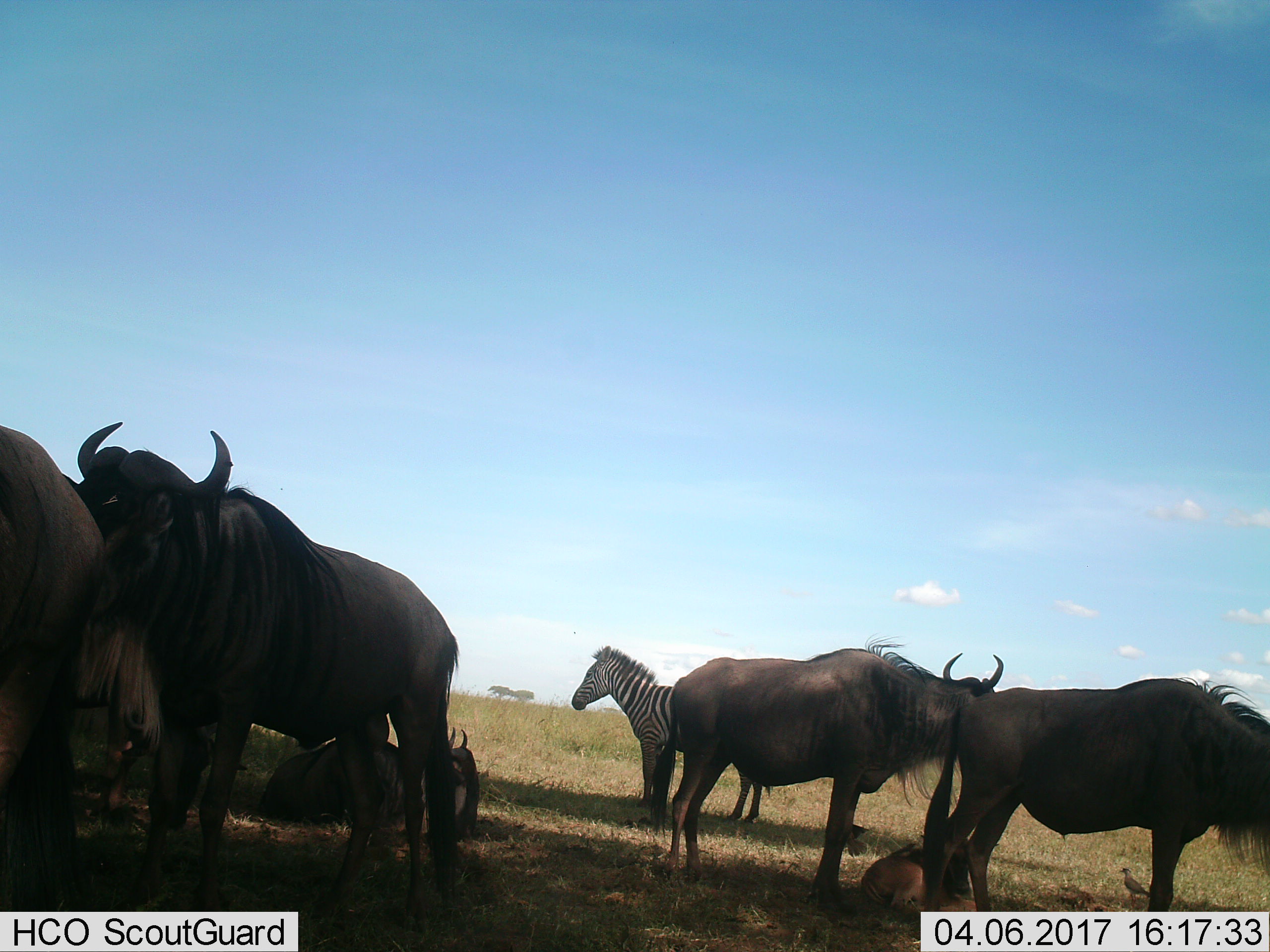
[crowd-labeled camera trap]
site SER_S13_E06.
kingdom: Animalia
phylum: Chordata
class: Aves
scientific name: Aves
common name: bird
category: birdother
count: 1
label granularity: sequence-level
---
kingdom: Animalia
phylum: Chordata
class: Mammalia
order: Artiodactyla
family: Bovidae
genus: Connochaetes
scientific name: Connochaetes taurinus taurinus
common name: blue wildebeest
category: wildebeestblue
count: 6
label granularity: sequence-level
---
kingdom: Animalia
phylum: Chordata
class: Mammalia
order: Perissodactyla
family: Equidae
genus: Equus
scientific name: Equus quagga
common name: plains zebra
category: zebraplains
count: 1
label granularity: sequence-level